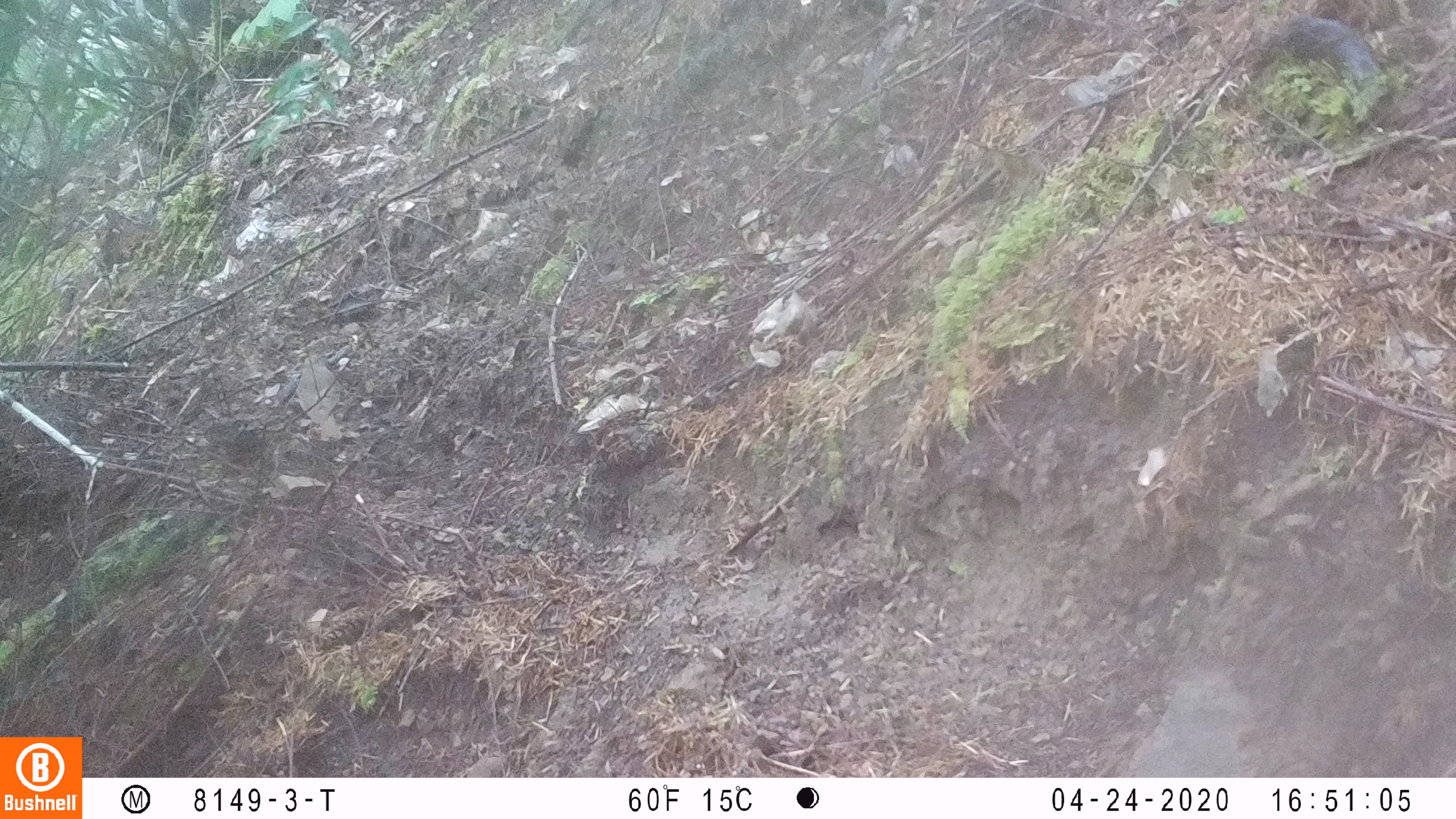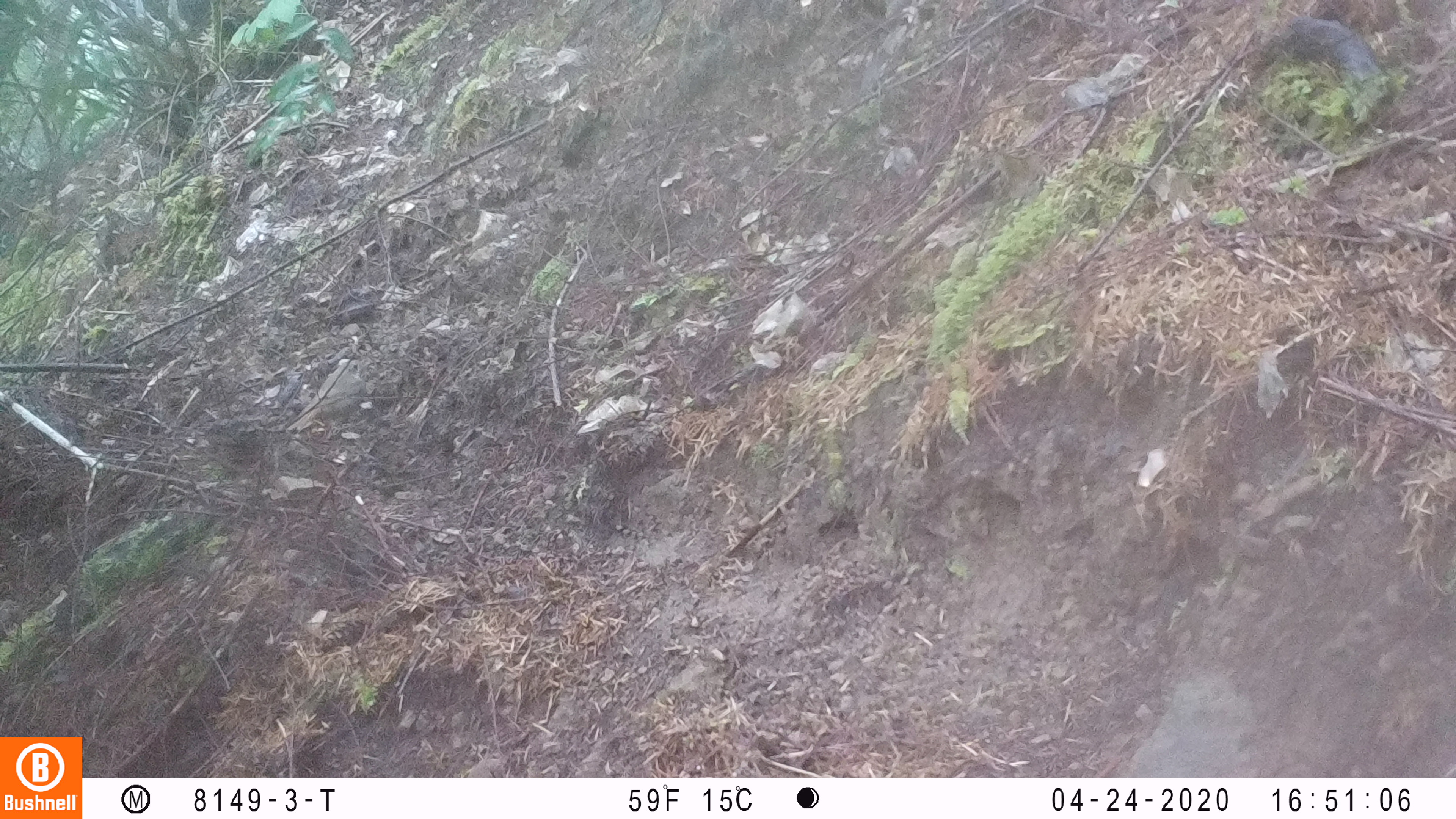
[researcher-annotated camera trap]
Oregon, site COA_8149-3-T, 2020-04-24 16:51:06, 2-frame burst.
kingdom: Animalia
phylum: Chordata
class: Aves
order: Passeriformes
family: Turdidae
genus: Catharus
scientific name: Catharus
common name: brown thrushes and nightingale-thrushes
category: catharus species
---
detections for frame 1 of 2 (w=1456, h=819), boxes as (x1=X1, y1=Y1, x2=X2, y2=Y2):
catharus species: (x1=294, y1=344, x2=351, y2=452)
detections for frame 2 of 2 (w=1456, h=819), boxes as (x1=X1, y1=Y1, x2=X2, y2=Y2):
catharus species: (x1=272, y1=349, x2=382, y2=449)